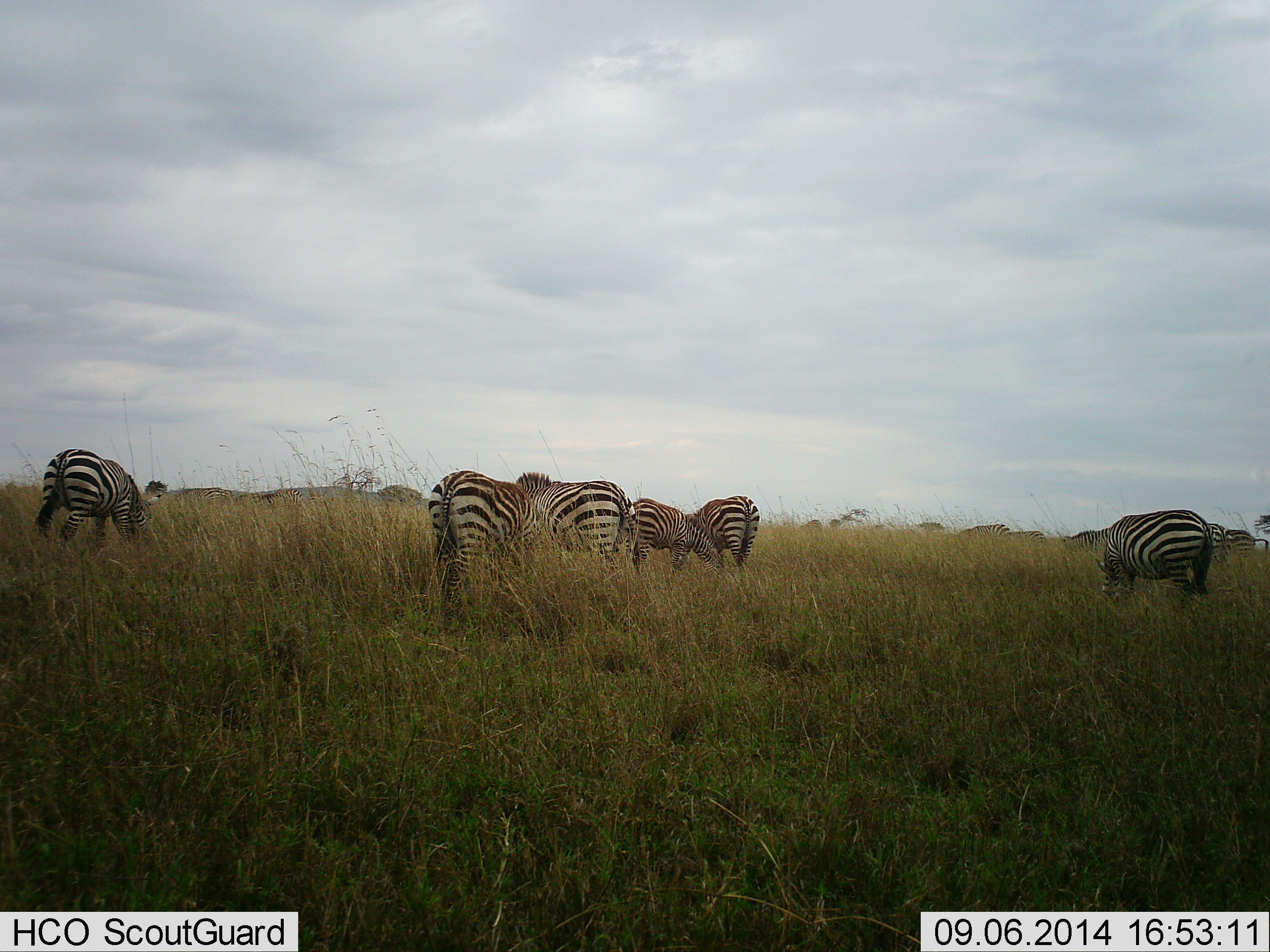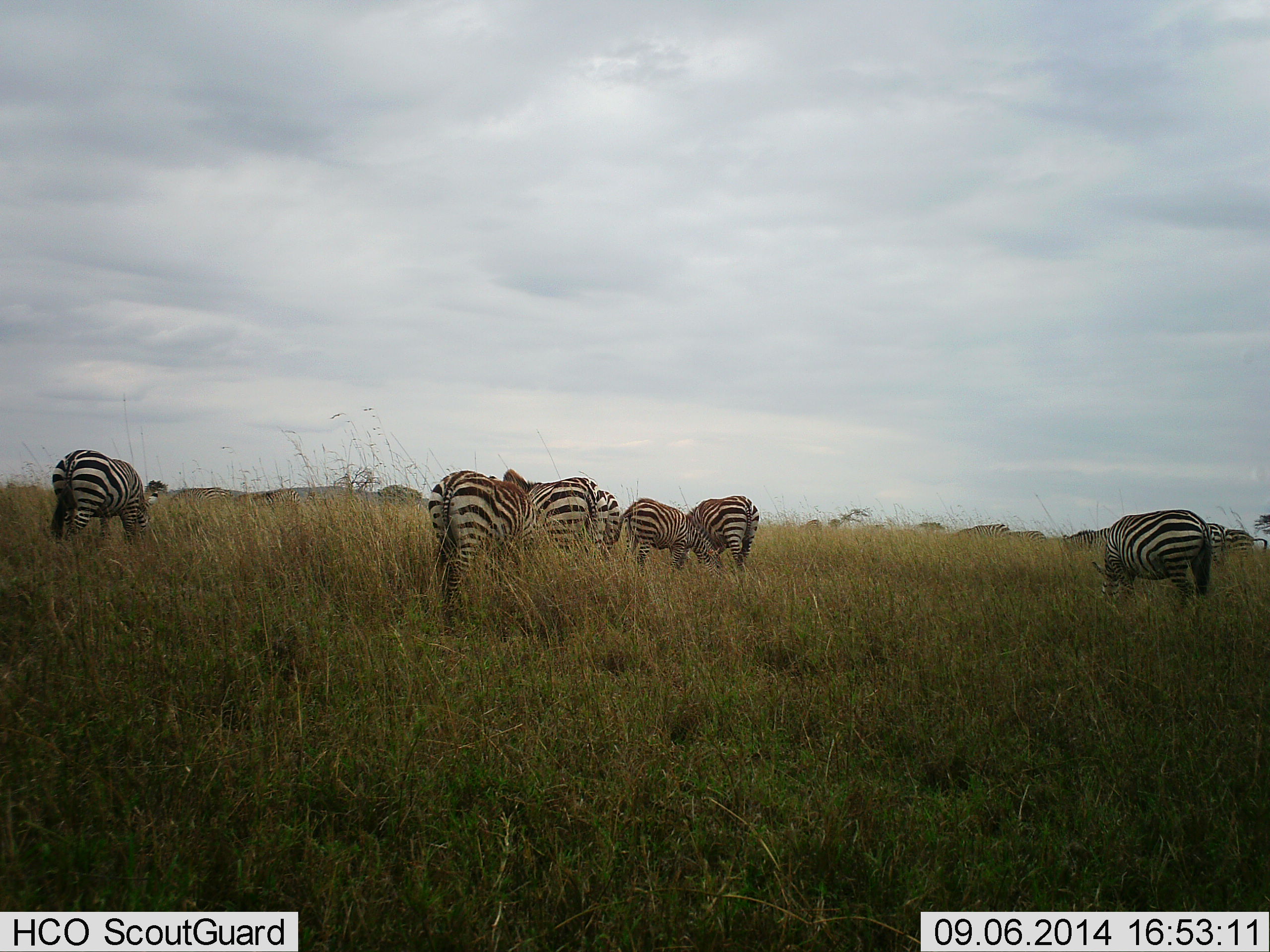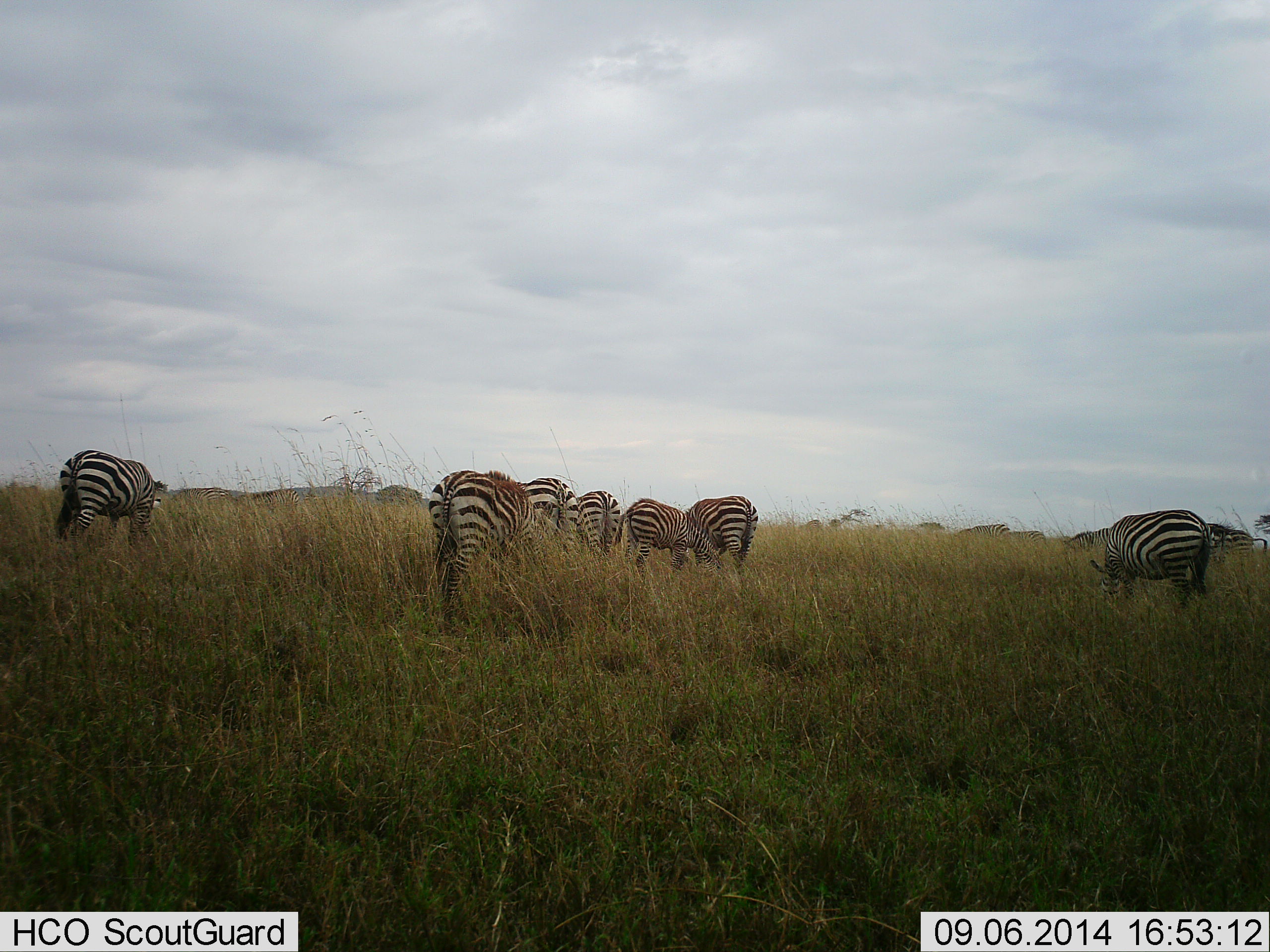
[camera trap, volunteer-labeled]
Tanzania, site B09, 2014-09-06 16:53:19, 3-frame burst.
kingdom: Animalia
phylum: Chordata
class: Mammalia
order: Perissodactyla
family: Equidae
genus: Equus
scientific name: Equus quagga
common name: plains zebra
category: zebra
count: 9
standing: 27%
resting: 0%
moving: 45%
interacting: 0%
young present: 9%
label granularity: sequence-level